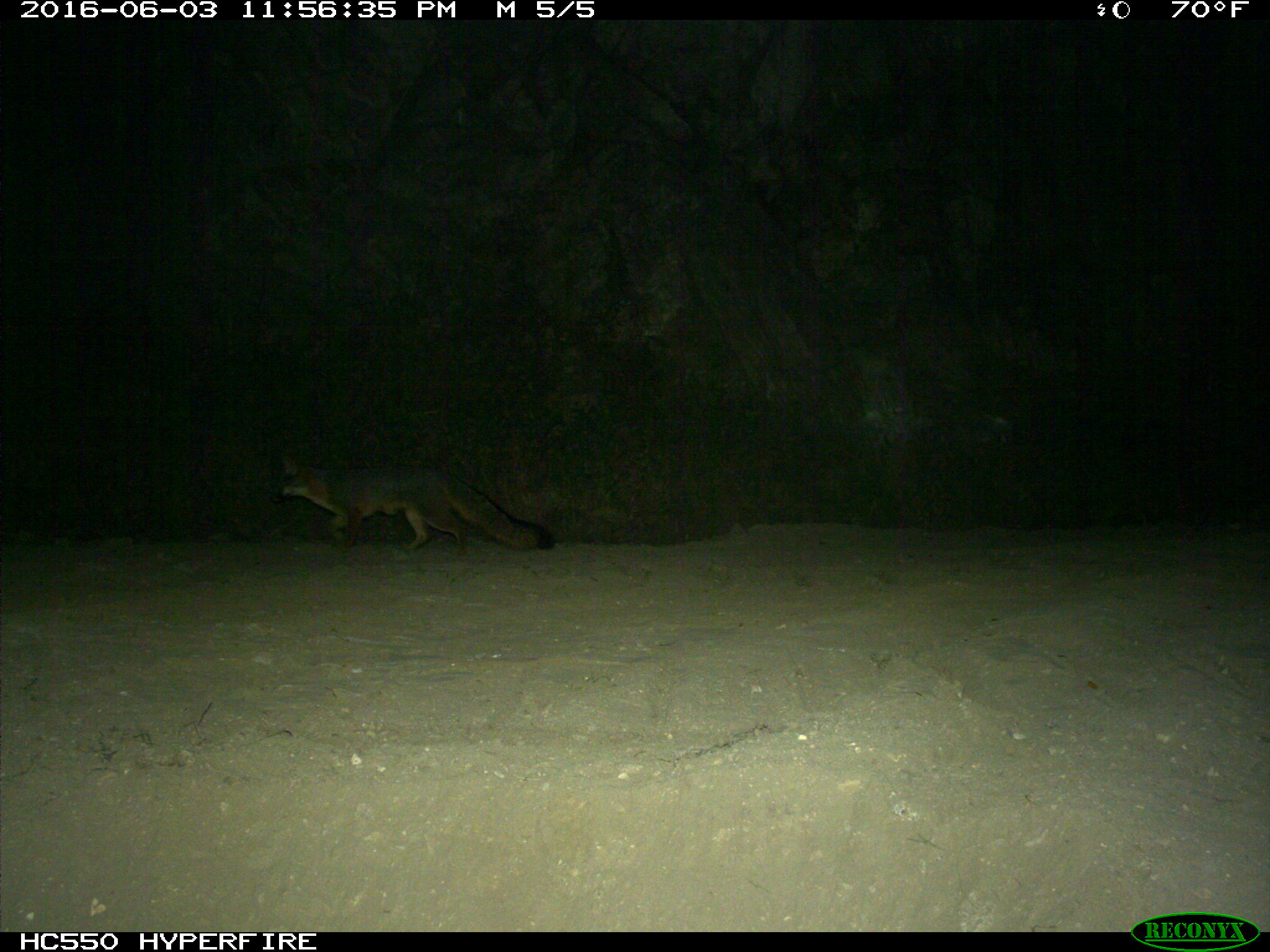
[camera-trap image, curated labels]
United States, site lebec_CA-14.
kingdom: Animalia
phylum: Chordata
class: Mammalia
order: Carnivora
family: Canidae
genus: Urocyon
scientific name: Urocyon cinereoargenteus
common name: gray fox